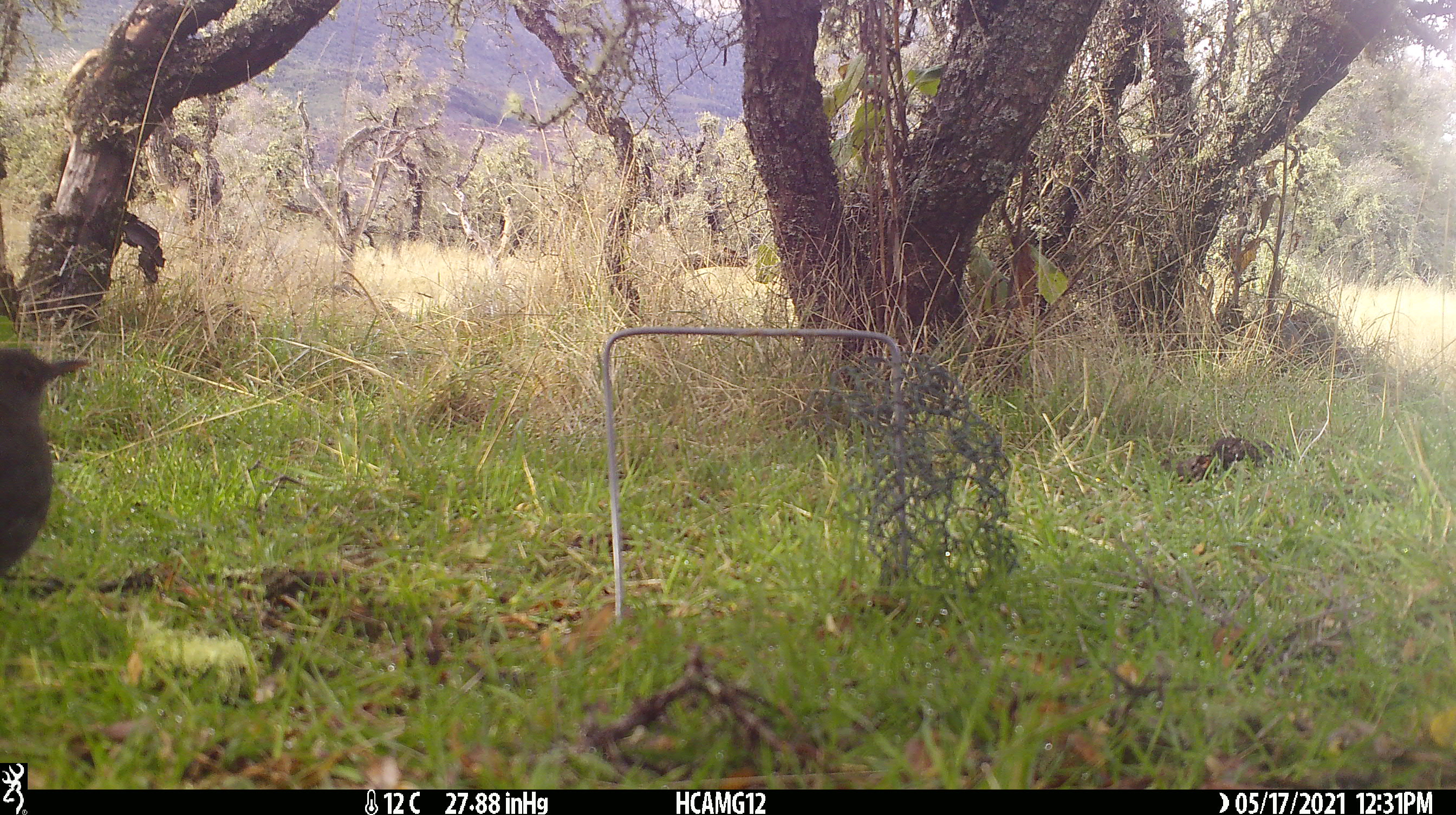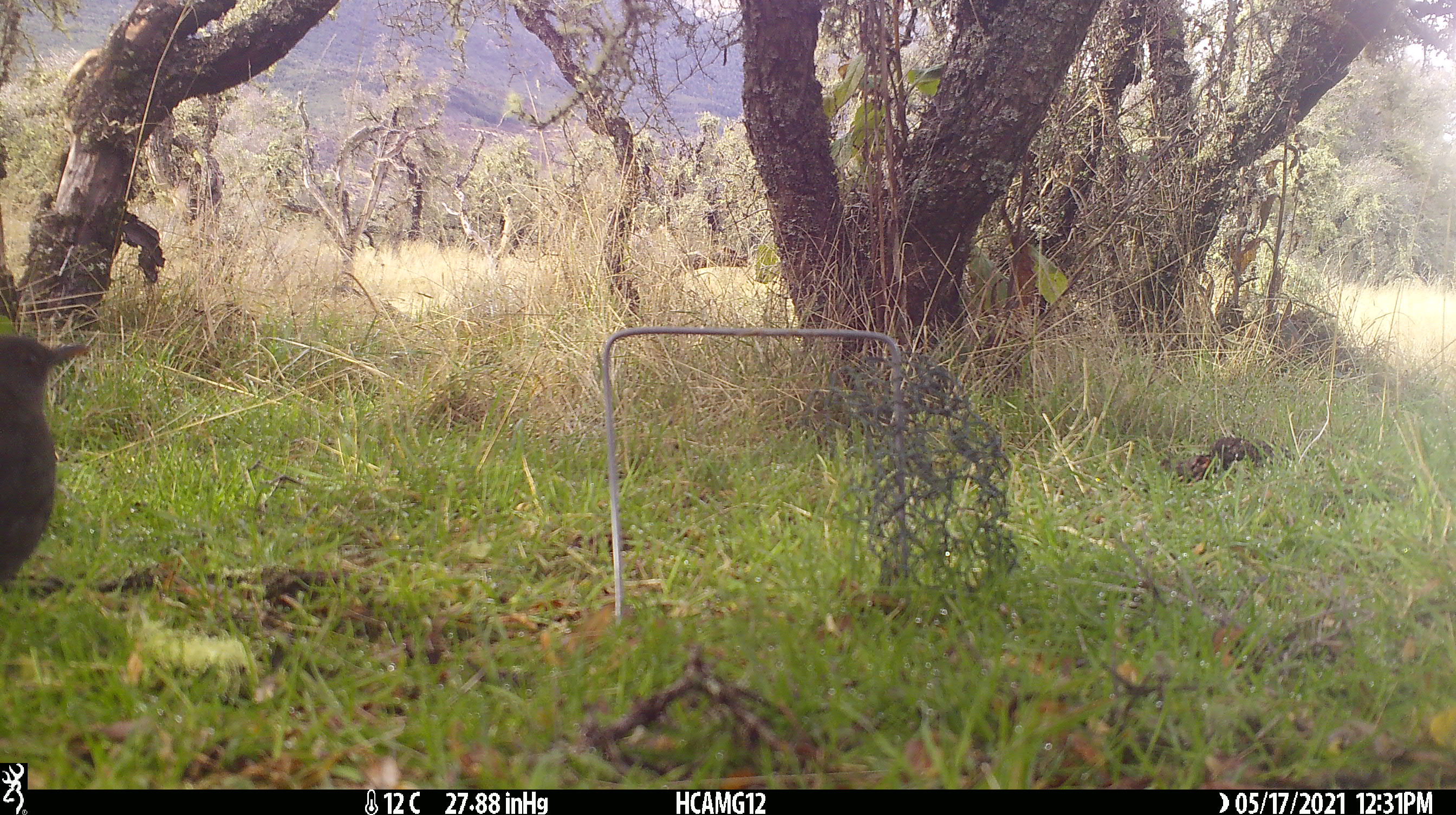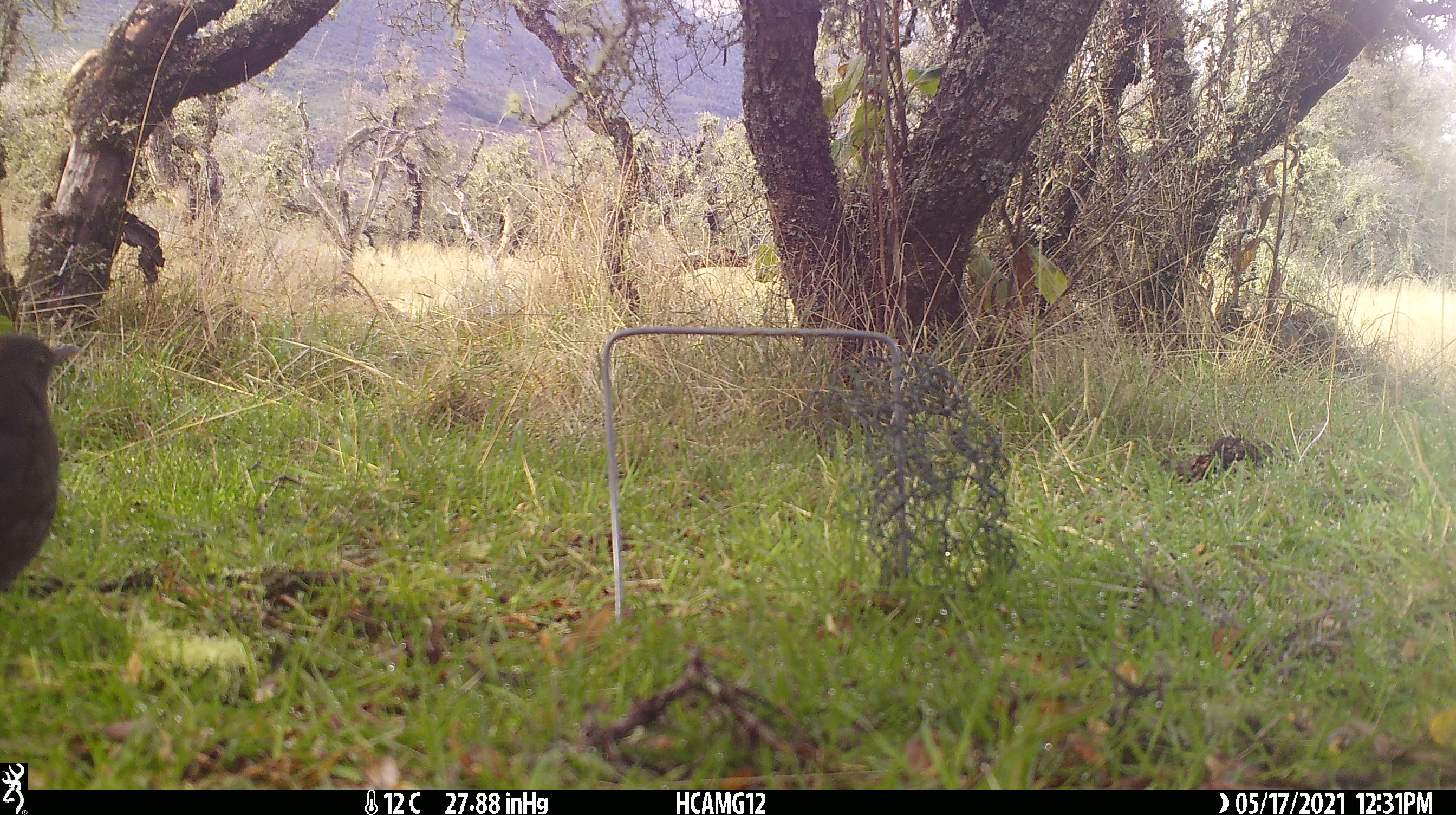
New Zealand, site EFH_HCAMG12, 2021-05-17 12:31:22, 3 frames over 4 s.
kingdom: Animalia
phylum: Chordata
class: Aves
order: Passeriformes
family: Turdidae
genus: Turdus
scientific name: Turdus merula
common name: eurasian blackbird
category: blackbird